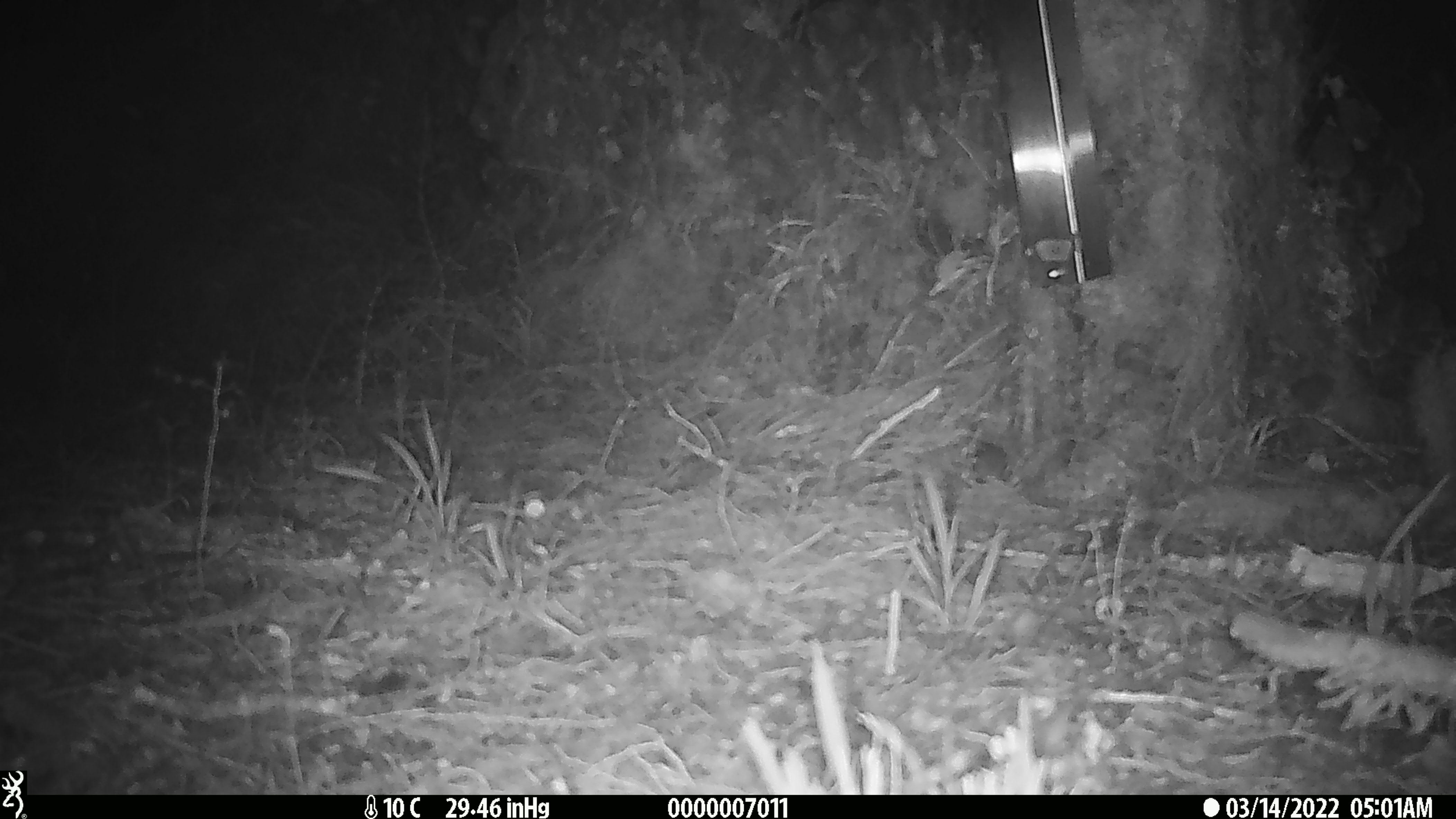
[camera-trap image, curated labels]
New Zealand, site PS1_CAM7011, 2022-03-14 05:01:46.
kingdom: Animalia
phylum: Chordata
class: Mammalia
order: Rodentia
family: Muridae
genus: Mus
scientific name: Mus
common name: mouse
Mouse (Mus).